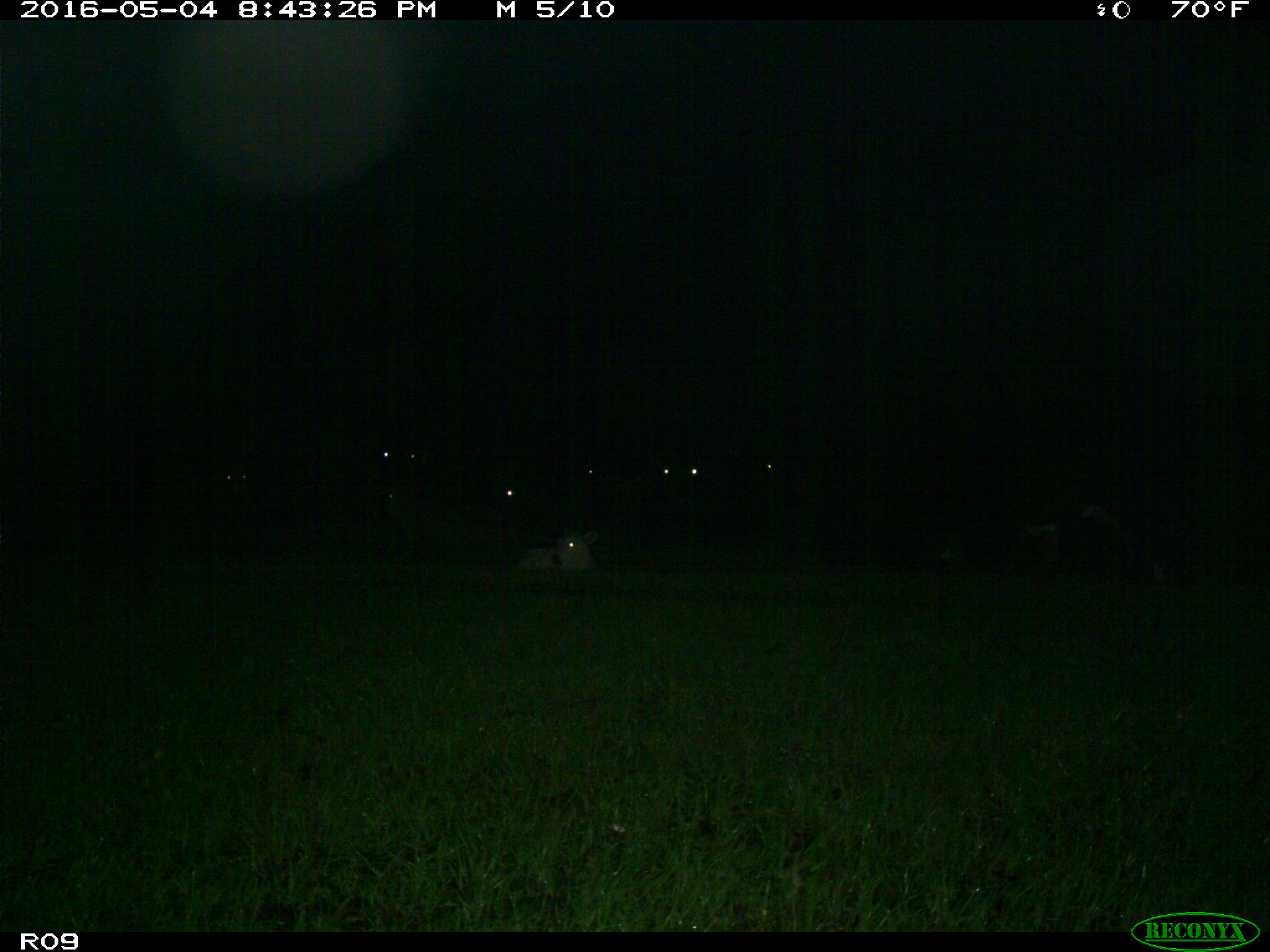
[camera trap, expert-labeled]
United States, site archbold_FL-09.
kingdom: Animalia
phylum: Chordata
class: Mammalia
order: Artiodactyla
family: Bovidae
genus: Bos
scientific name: Bos taurus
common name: domestic cow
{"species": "Bos taurus (domestic cow)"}